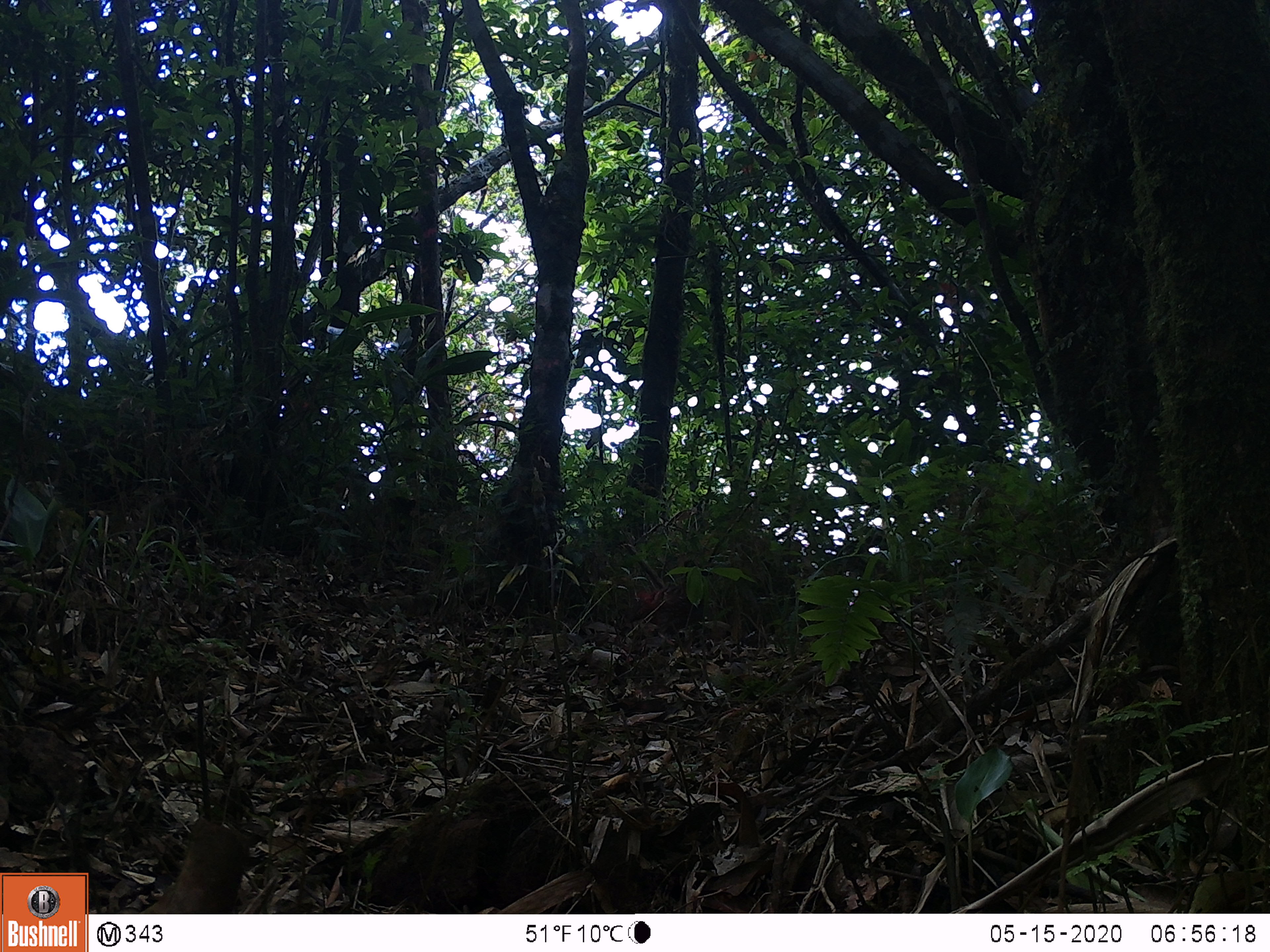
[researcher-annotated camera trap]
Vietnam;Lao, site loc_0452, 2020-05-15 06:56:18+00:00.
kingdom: Animalia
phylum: Chordata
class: Aves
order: Galliformes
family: Phasianidae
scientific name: Phasianidae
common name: partridge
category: unidentified partridge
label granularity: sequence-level